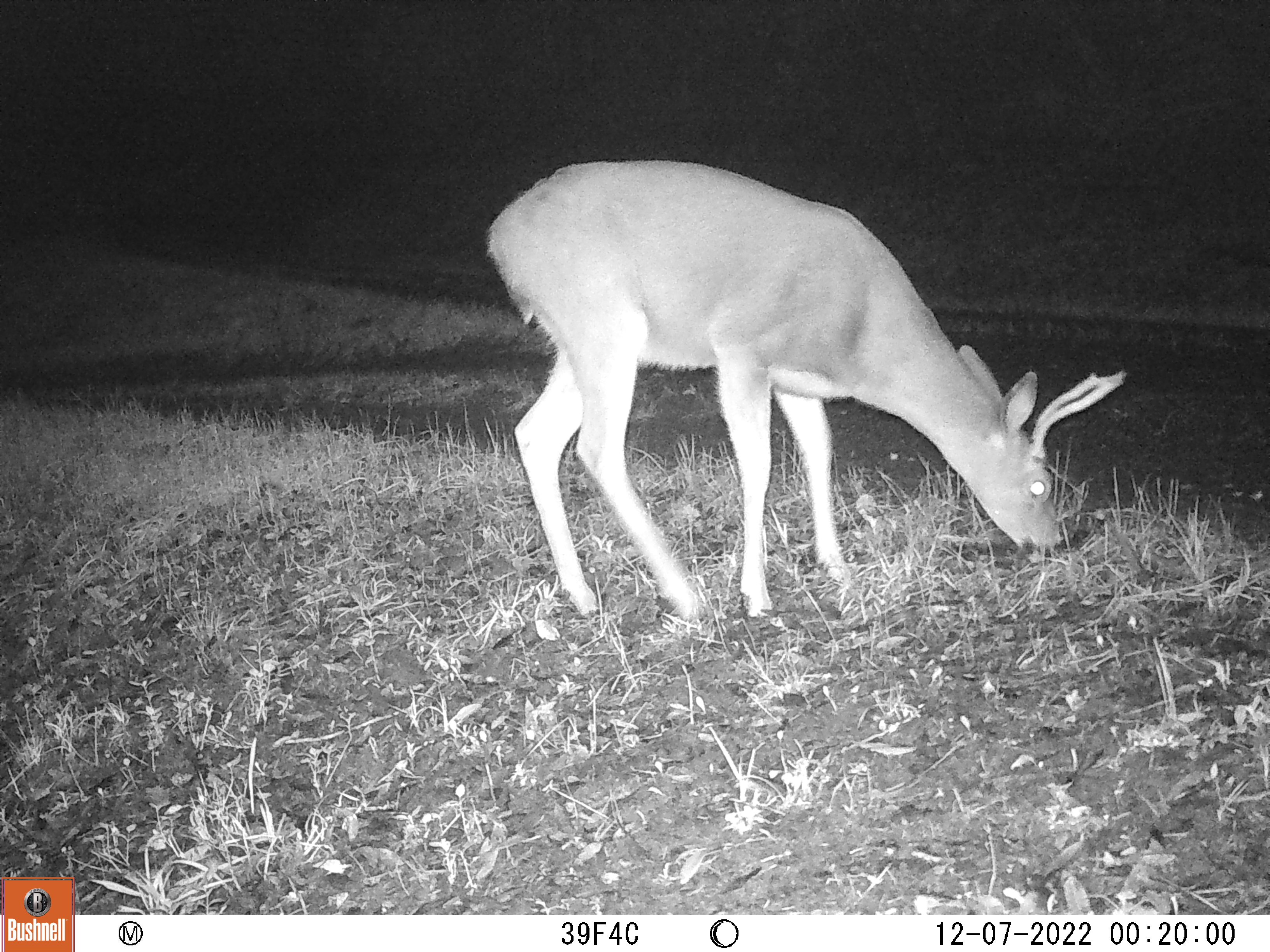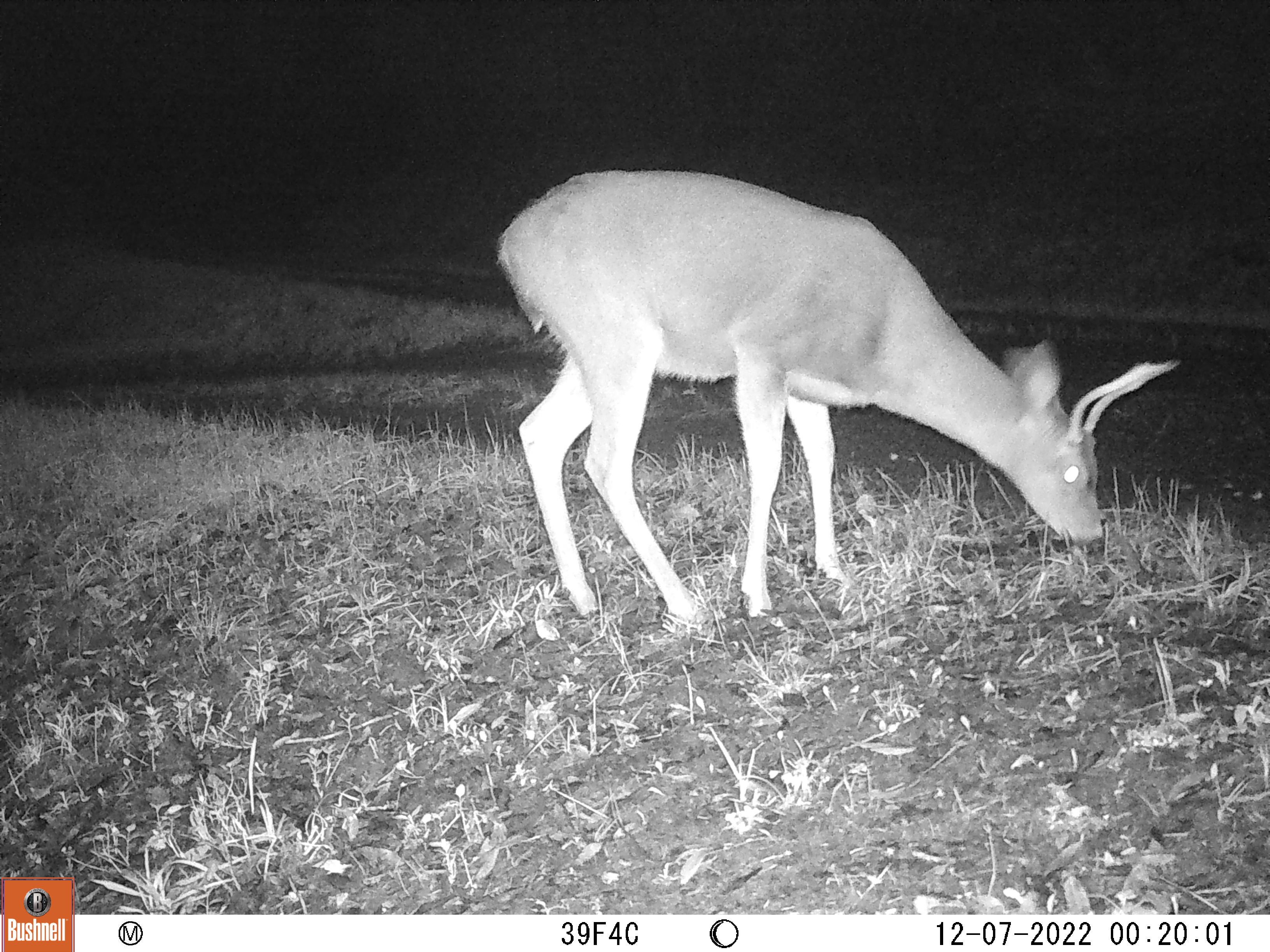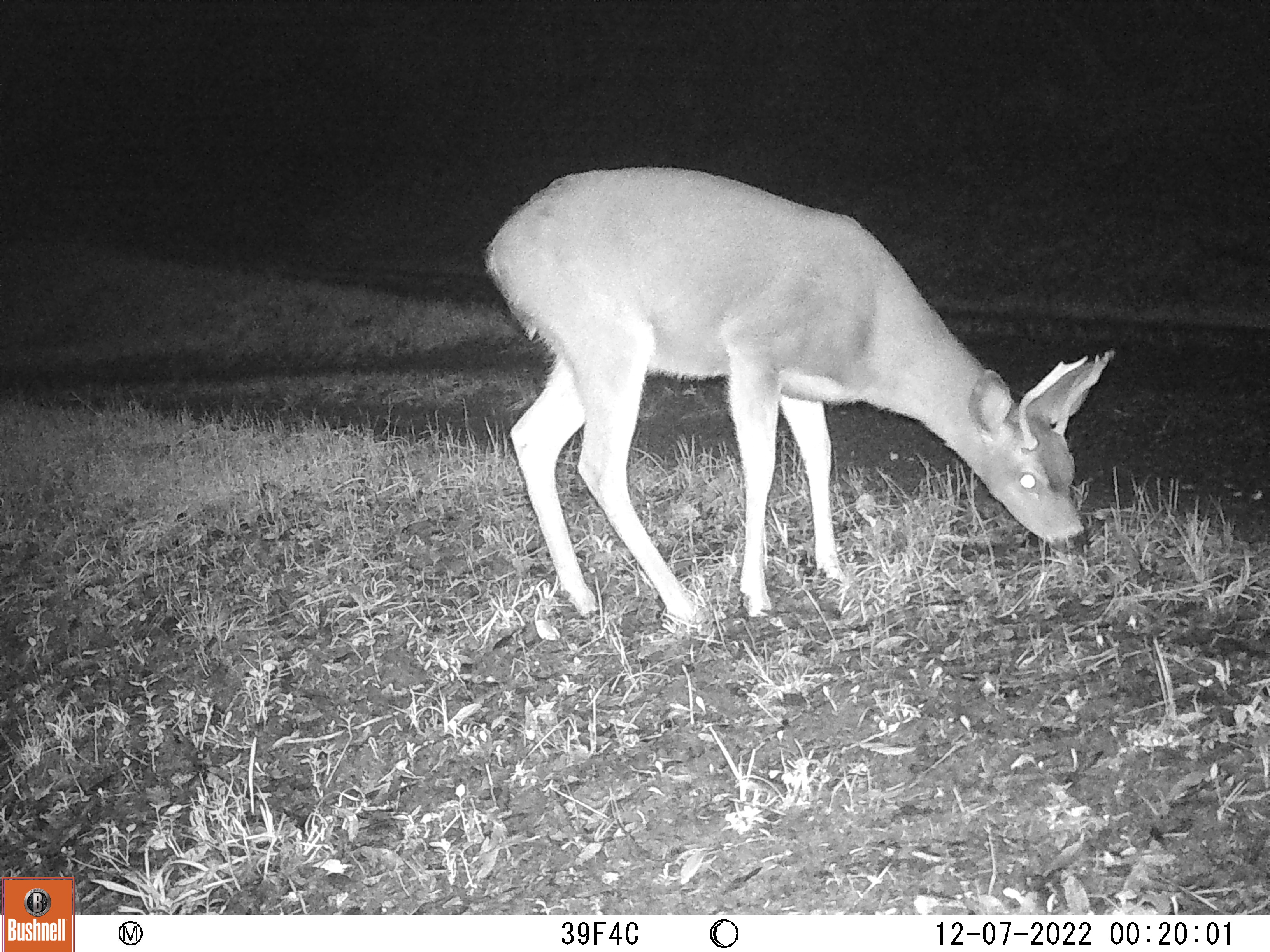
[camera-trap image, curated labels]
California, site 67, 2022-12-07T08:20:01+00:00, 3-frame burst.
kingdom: Animalia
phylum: Chordata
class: Mammalia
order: Artiodactyla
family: Cervidae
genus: Odocoileus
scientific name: Odocoileus hemionus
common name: mule deer